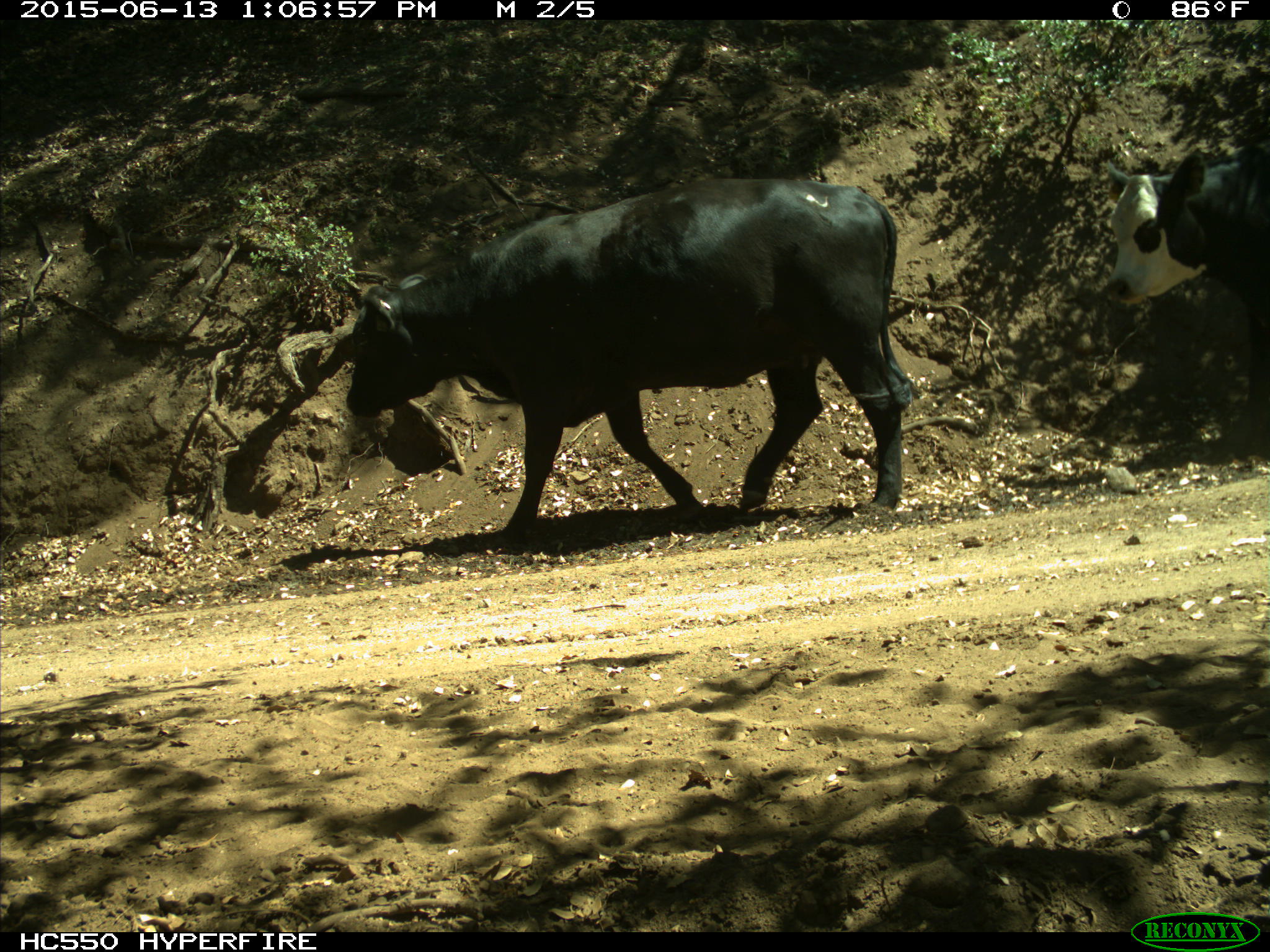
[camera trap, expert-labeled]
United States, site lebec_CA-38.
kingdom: Animalia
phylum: Chordata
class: Mammalia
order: Artiodactyla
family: Bovidae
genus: Bos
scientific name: Bos taurus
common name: domestic cow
Bos taurus (domestic cow).